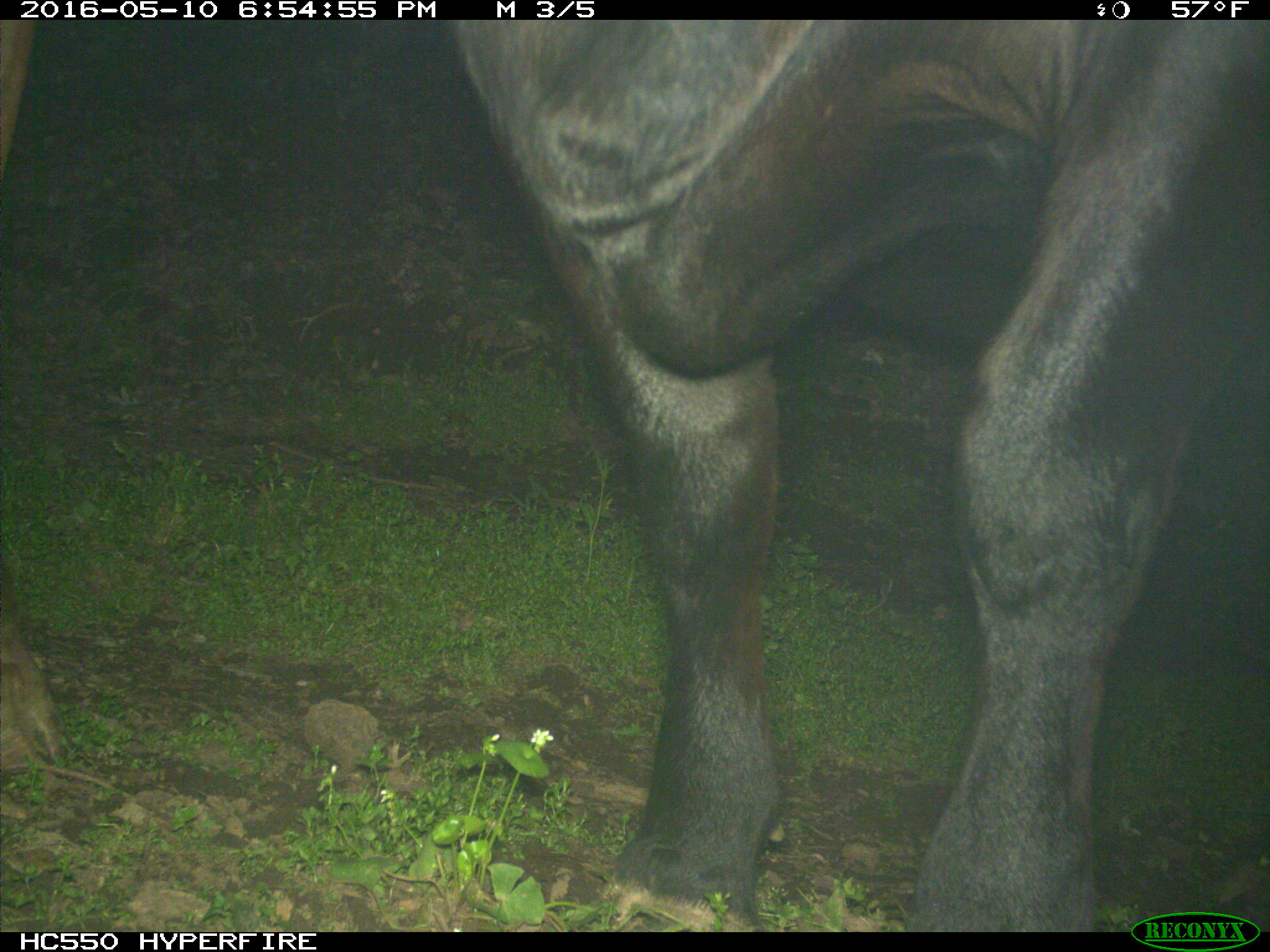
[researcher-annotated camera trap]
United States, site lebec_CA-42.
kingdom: Animalia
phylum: Chordata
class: Mammalia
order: Artiodactyla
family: Bovidae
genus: Bos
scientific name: Bos taurus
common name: domestic cow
Bos taurus (domestic cow).